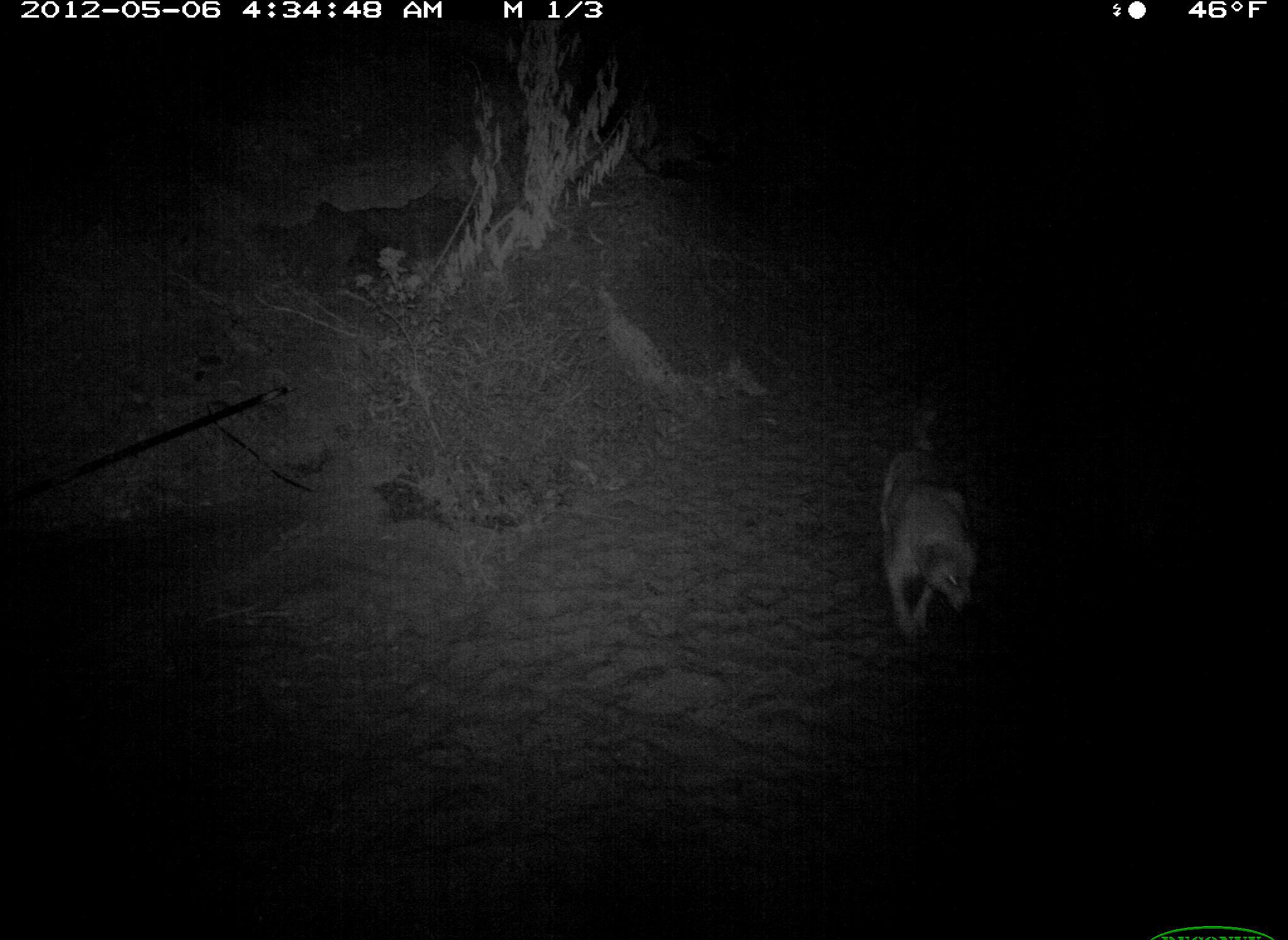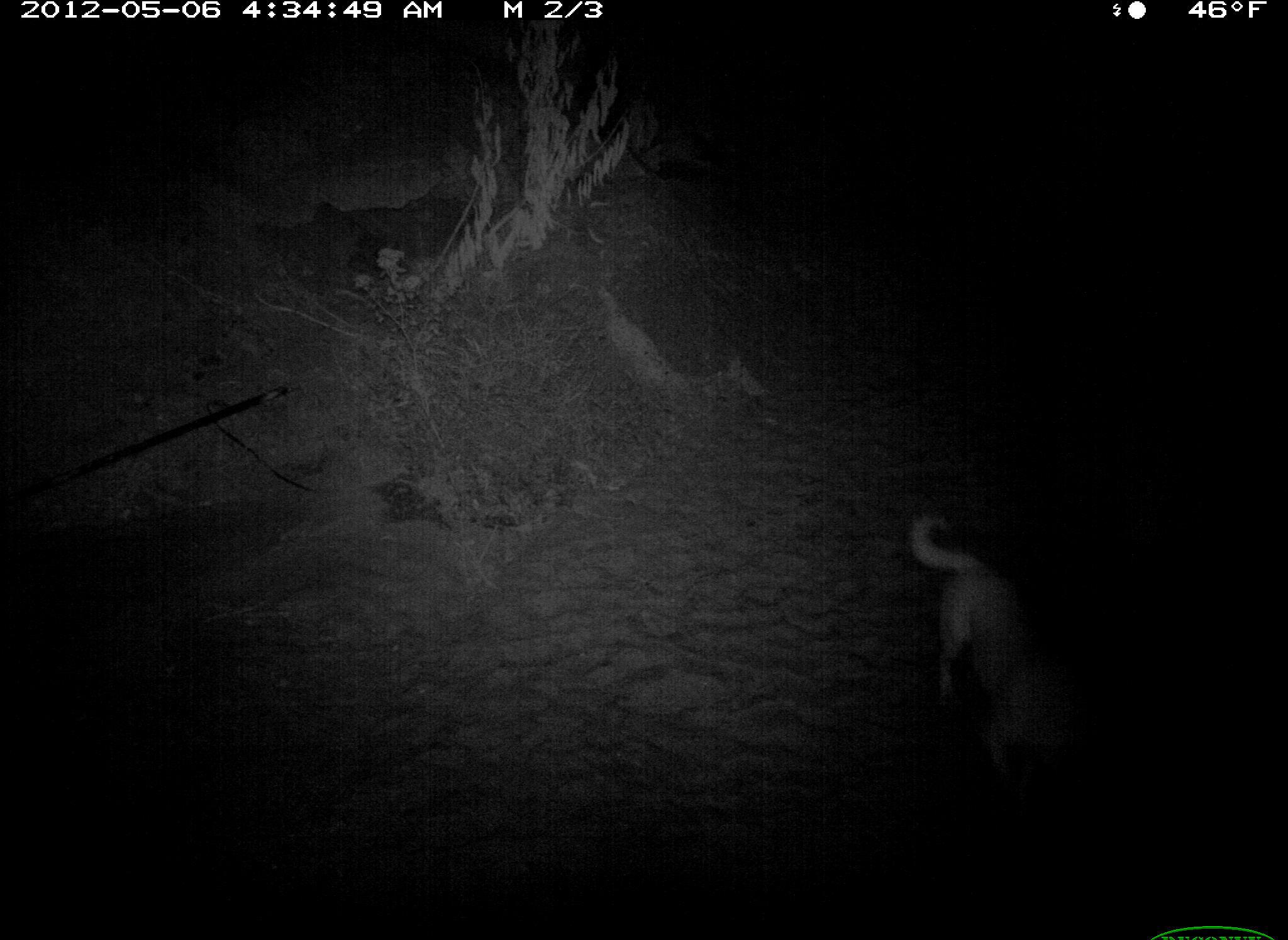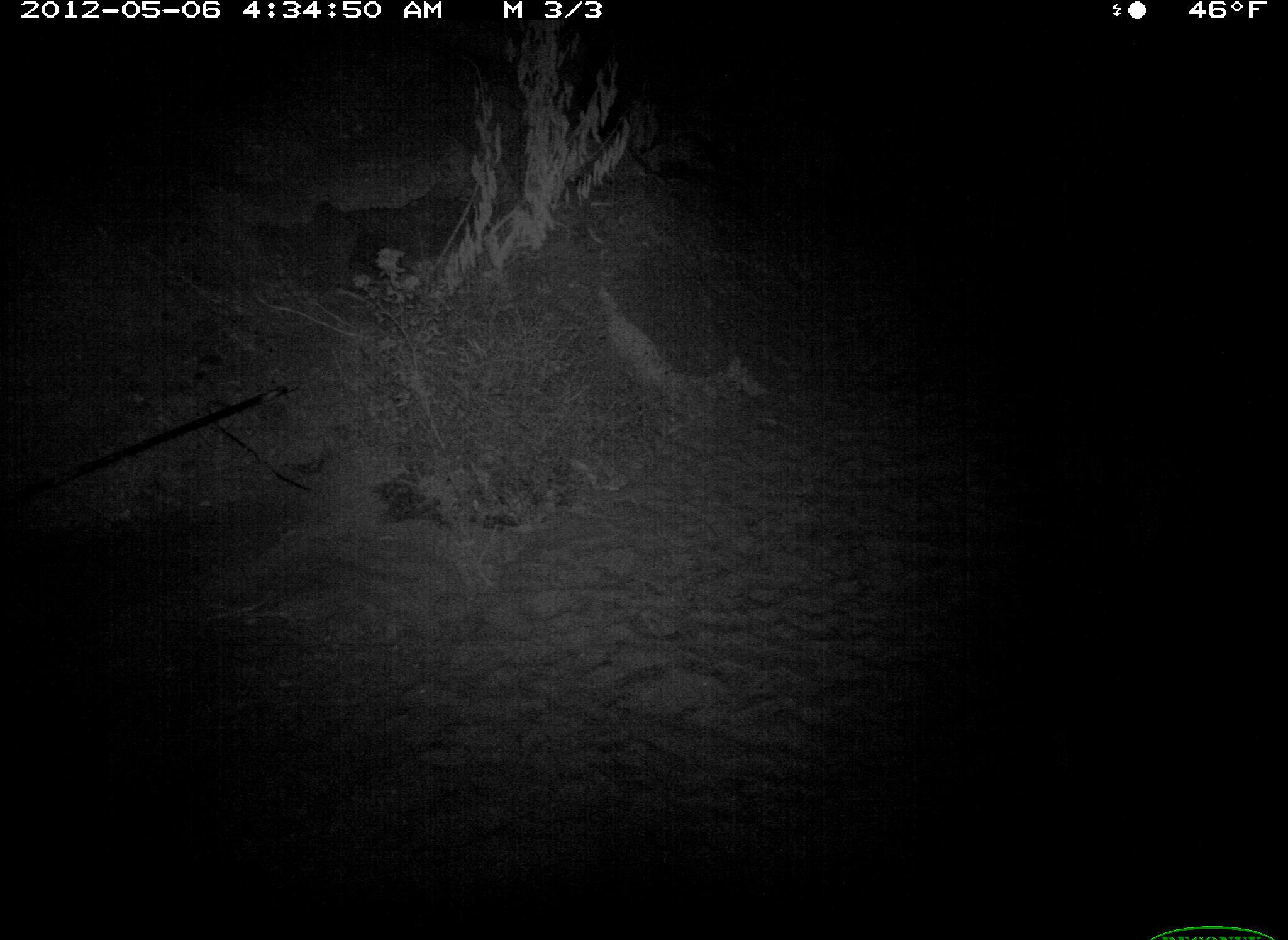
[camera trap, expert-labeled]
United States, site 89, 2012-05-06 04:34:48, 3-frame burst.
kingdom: Animalia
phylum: Chordata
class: Mammalia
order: Carnivora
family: Canidae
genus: Canis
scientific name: Canis familiaris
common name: domestic dog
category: dog